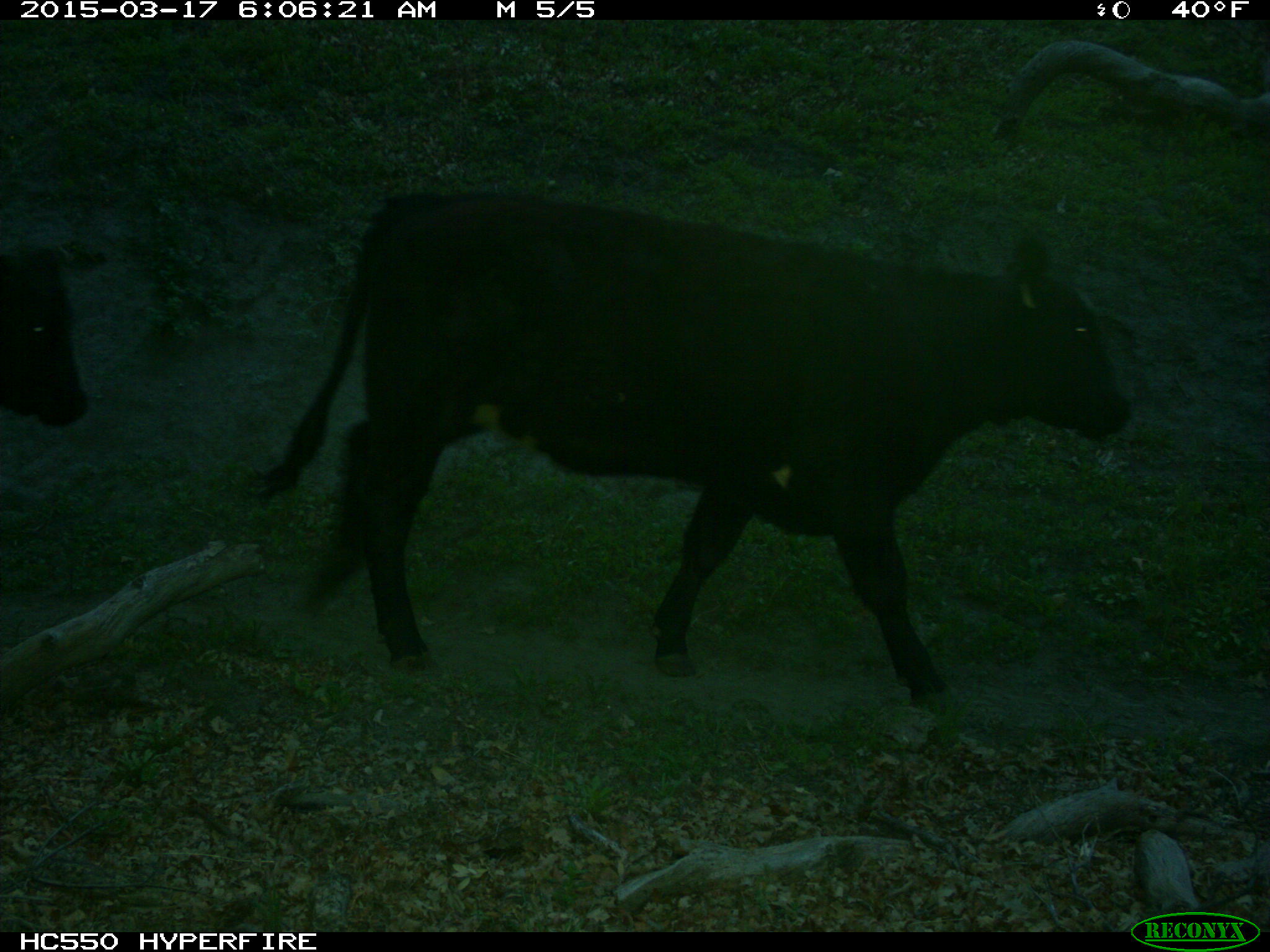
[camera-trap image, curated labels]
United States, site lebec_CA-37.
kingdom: Animalia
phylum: Chordata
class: Mammalia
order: Artiodactyla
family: Bovidae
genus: Bos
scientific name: Bos taurus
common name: domestic cow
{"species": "Bos taurus (domestic cow)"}